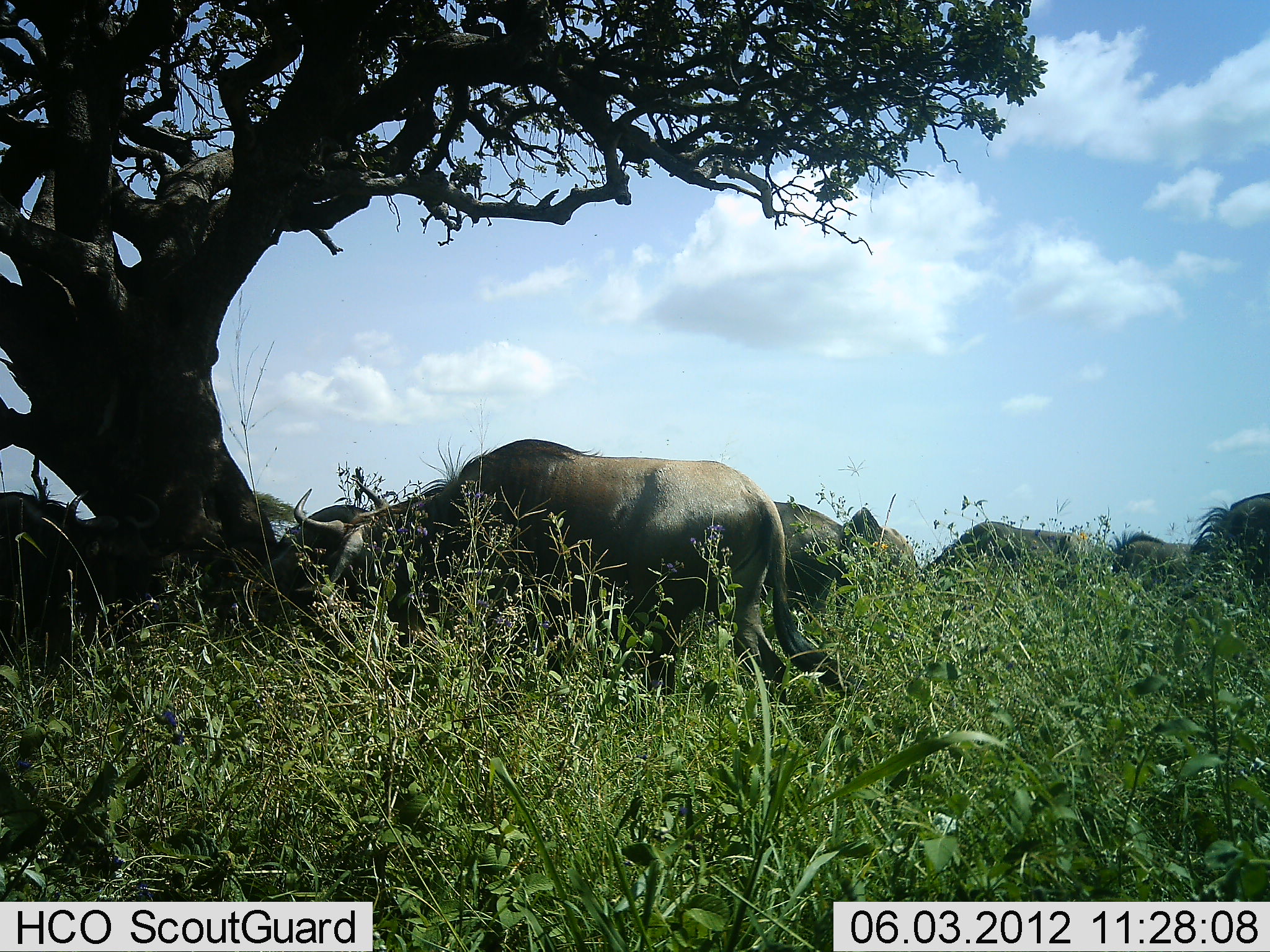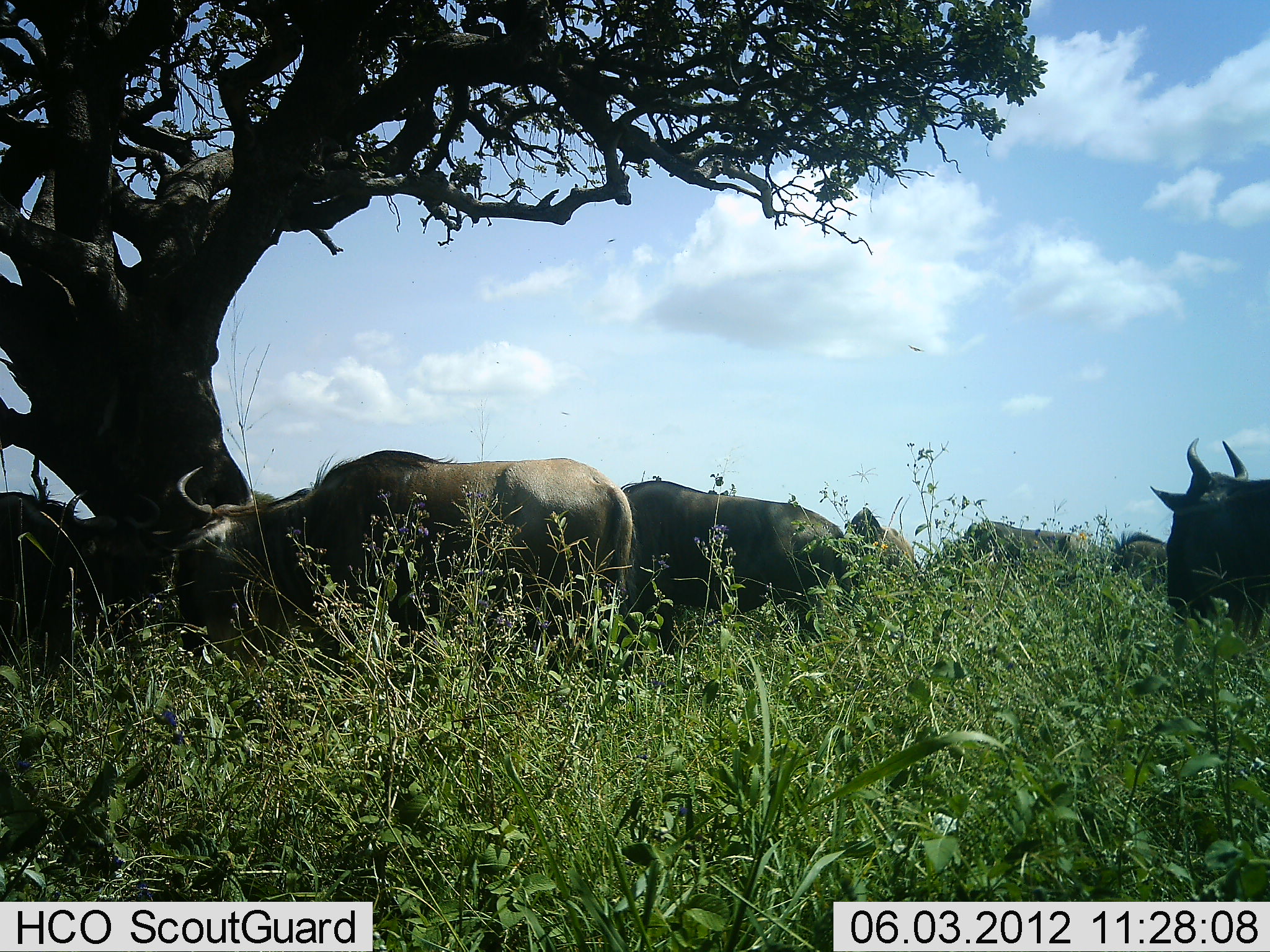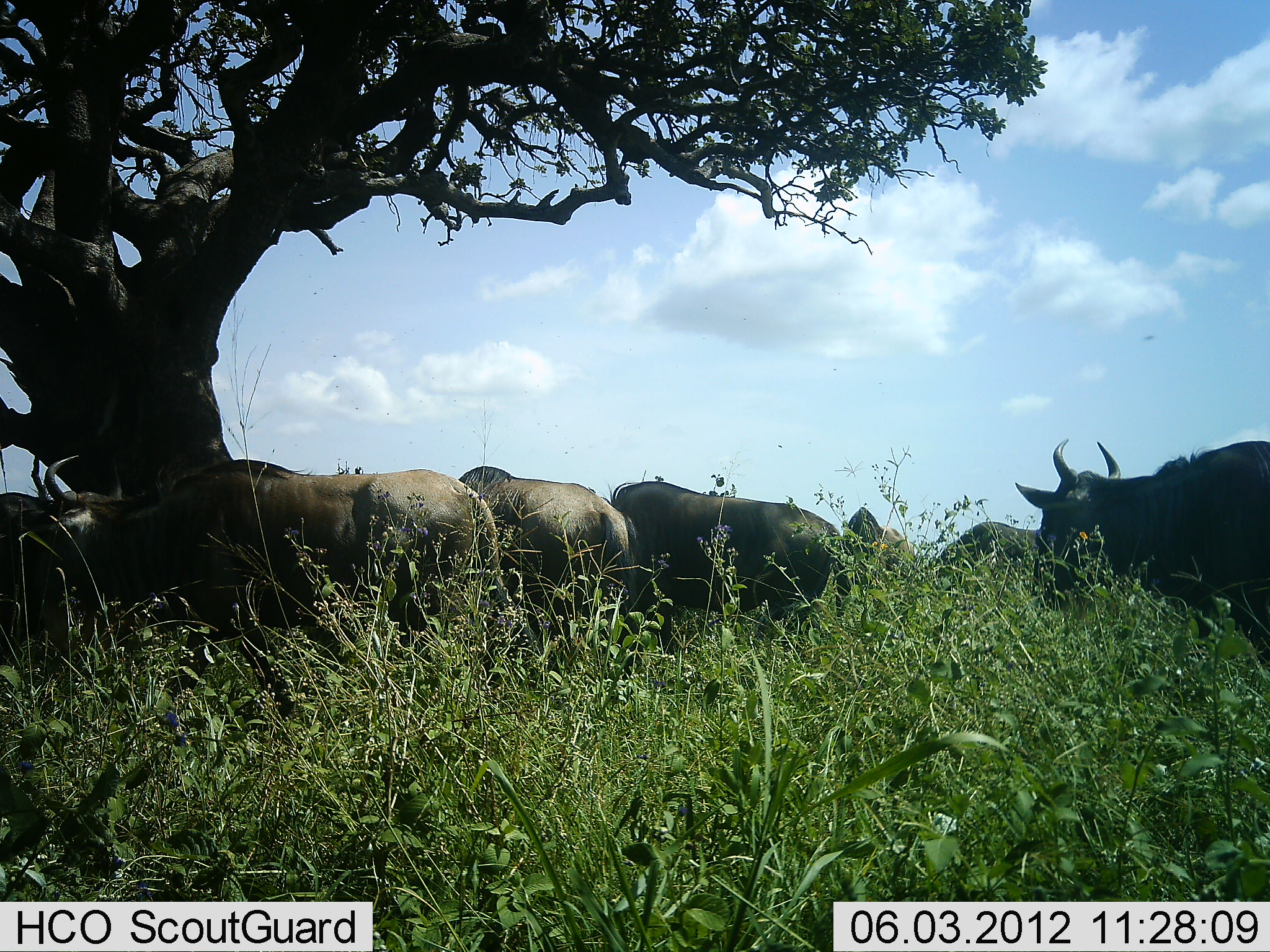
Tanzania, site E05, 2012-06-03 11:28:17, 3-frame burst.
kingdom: Animalia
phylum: Chordata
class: Mammalia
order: Artiodactyla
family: Bovidae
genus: Connochaetes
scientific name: Connochaetes taurinus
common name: blue wildebeest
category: wildebeest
Wildebeest (blue wildebeest) (Connochaetes taurinus), count 7. Behavior (volunteer vote fractions): standing 70%, resting 0%, moving 70%, interacting 0%. Young present (vote fraction): 0%. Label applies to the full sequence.